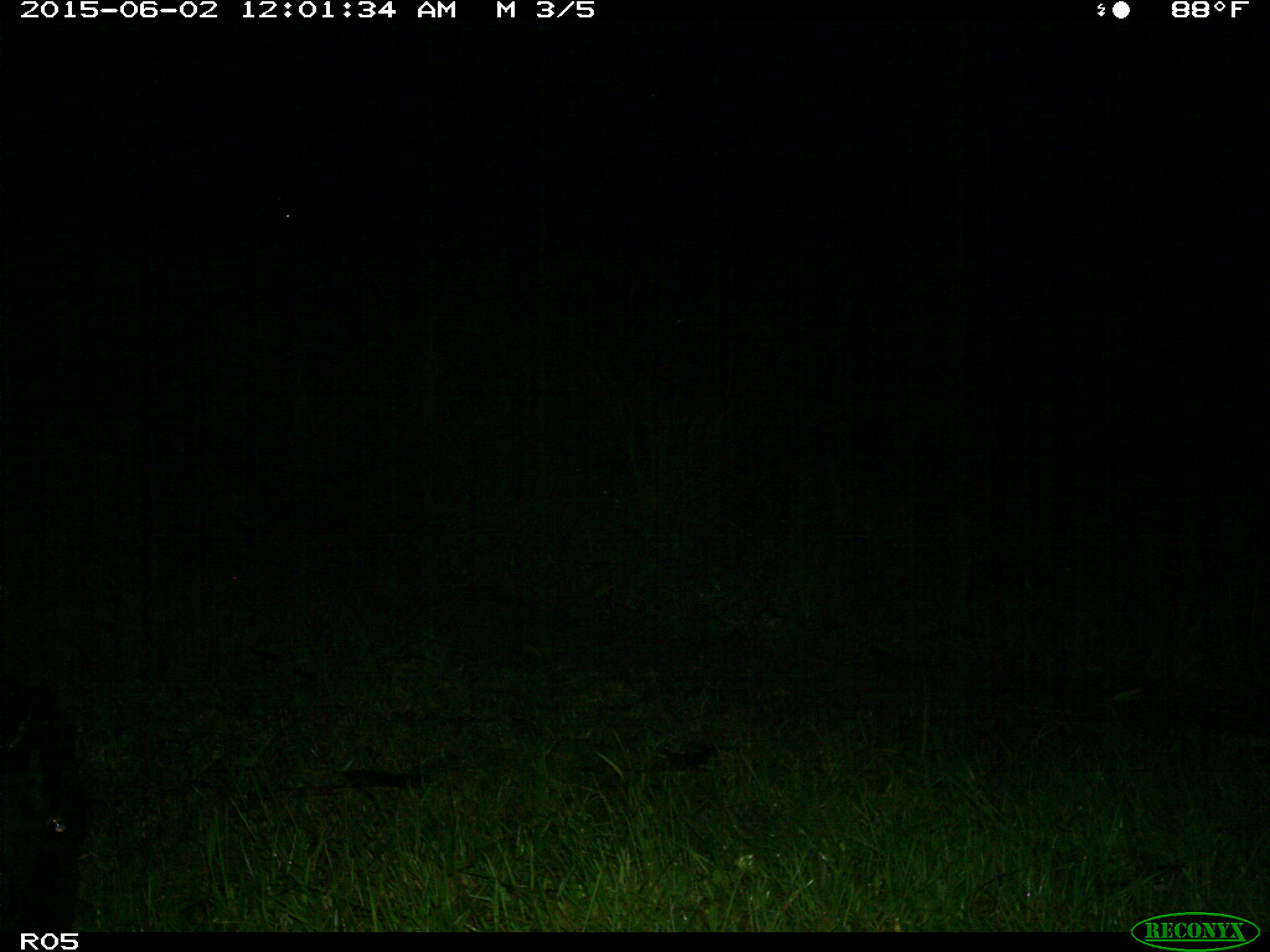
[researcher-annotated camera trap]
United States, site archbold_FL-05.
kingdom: Animalia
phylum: Chordata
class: Mammalia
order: Artiodactyla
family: Bovidae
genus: Bos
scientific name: Bos taurus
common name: domestic cow